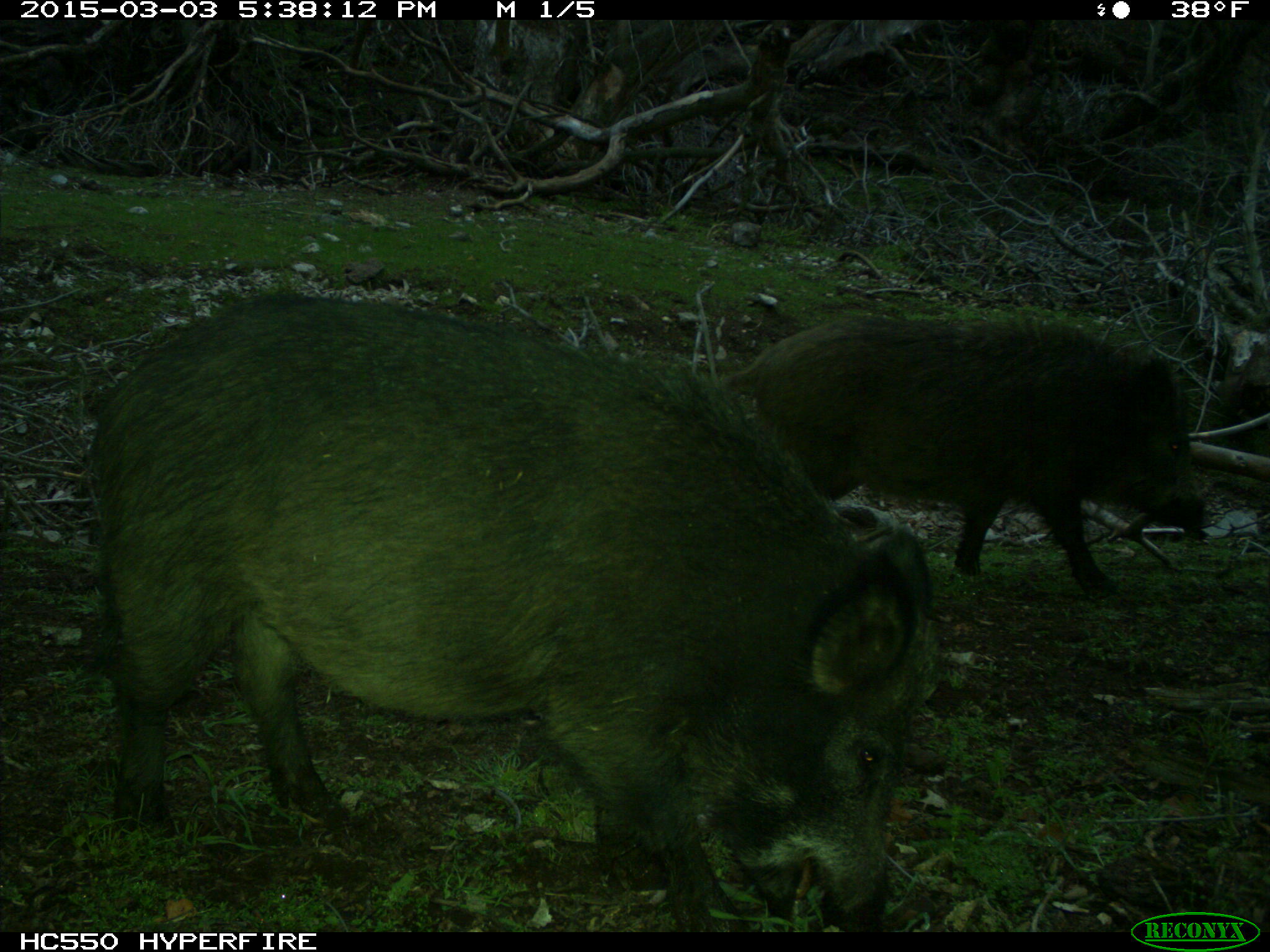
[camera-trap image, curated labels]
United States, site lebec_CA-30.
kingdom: Animalia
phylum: Chordata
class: Mammalia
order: Artiodactyla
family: Suidae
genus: Sus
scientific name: Sus scrofa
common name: wild boar